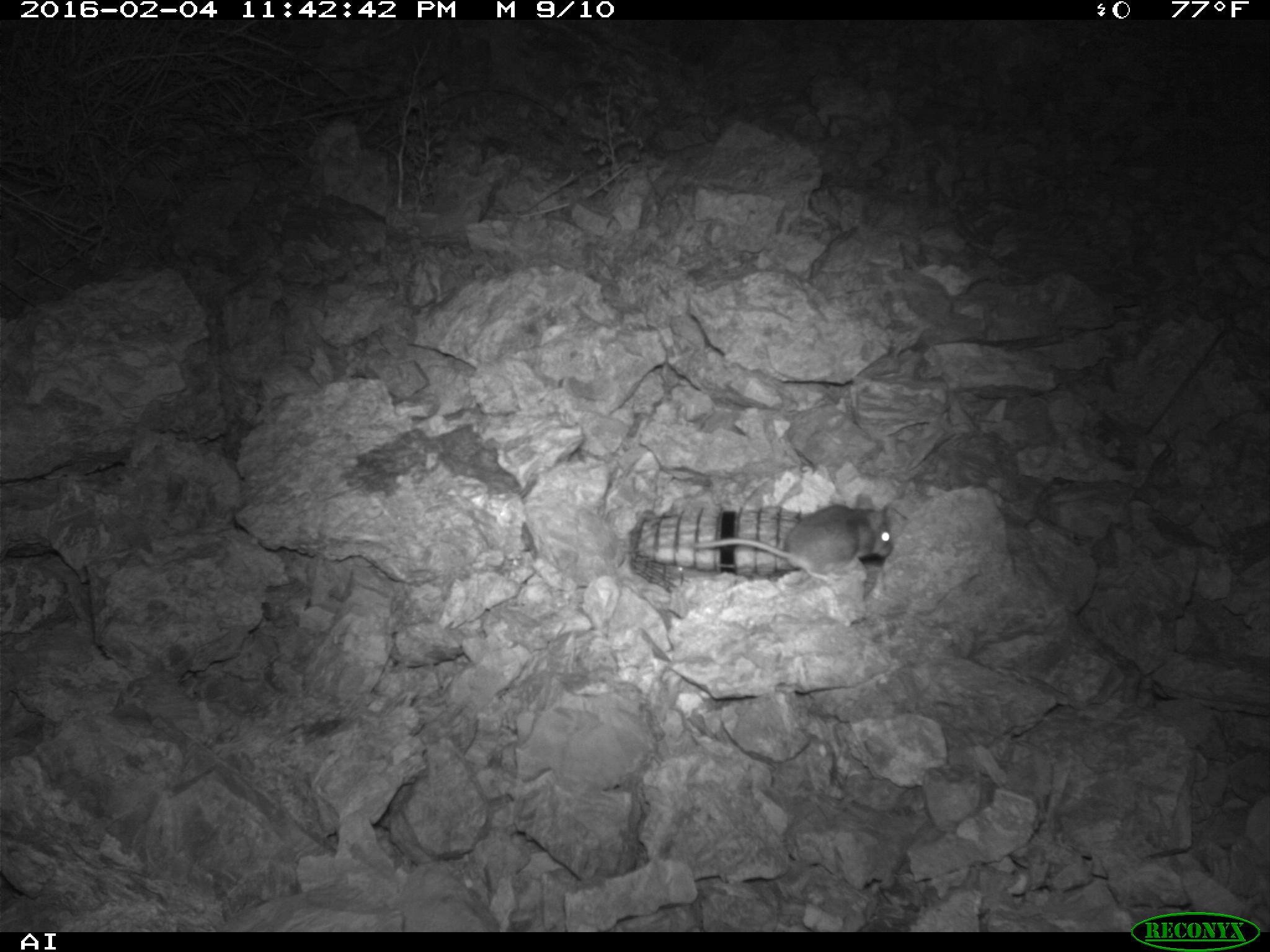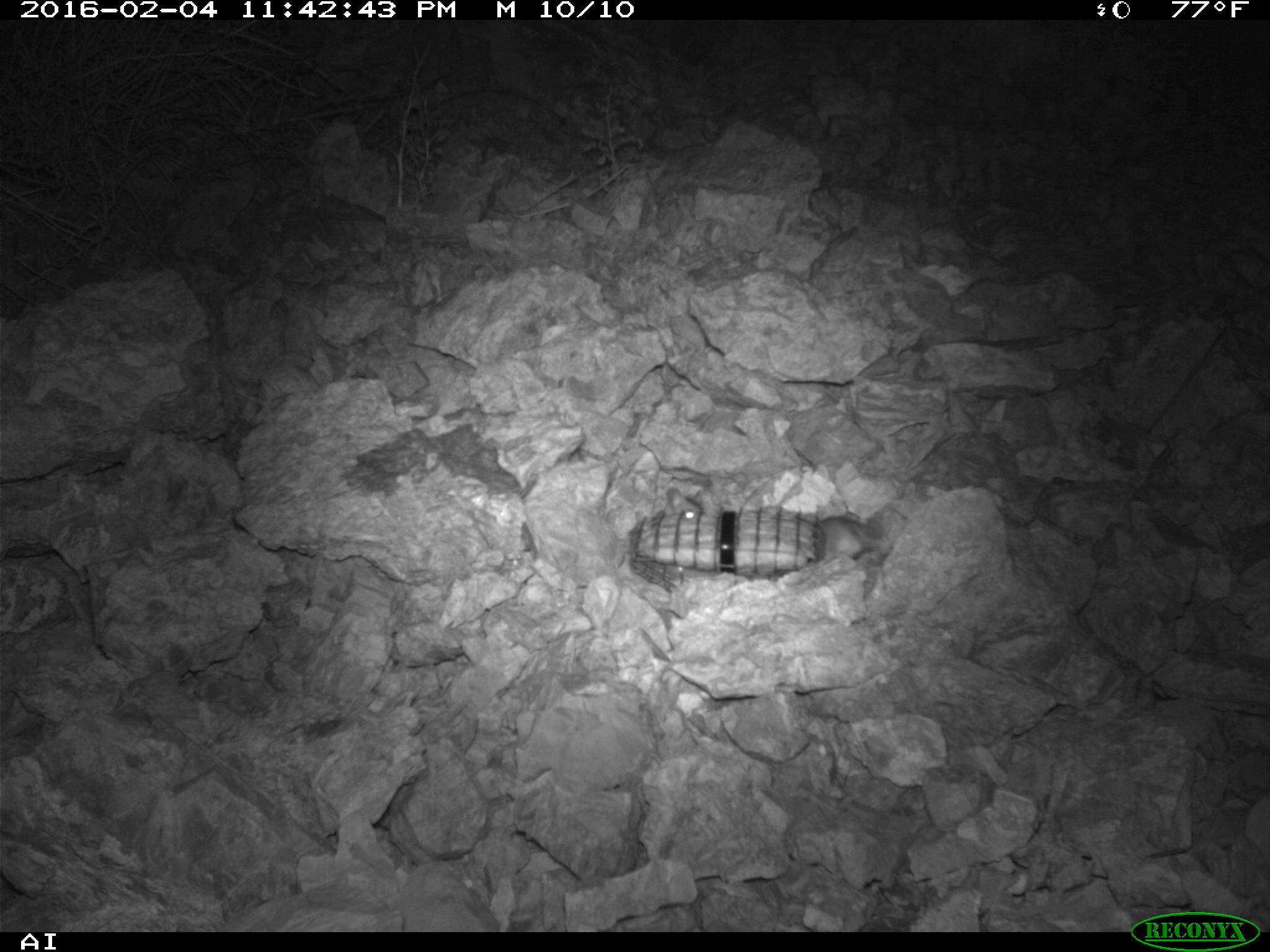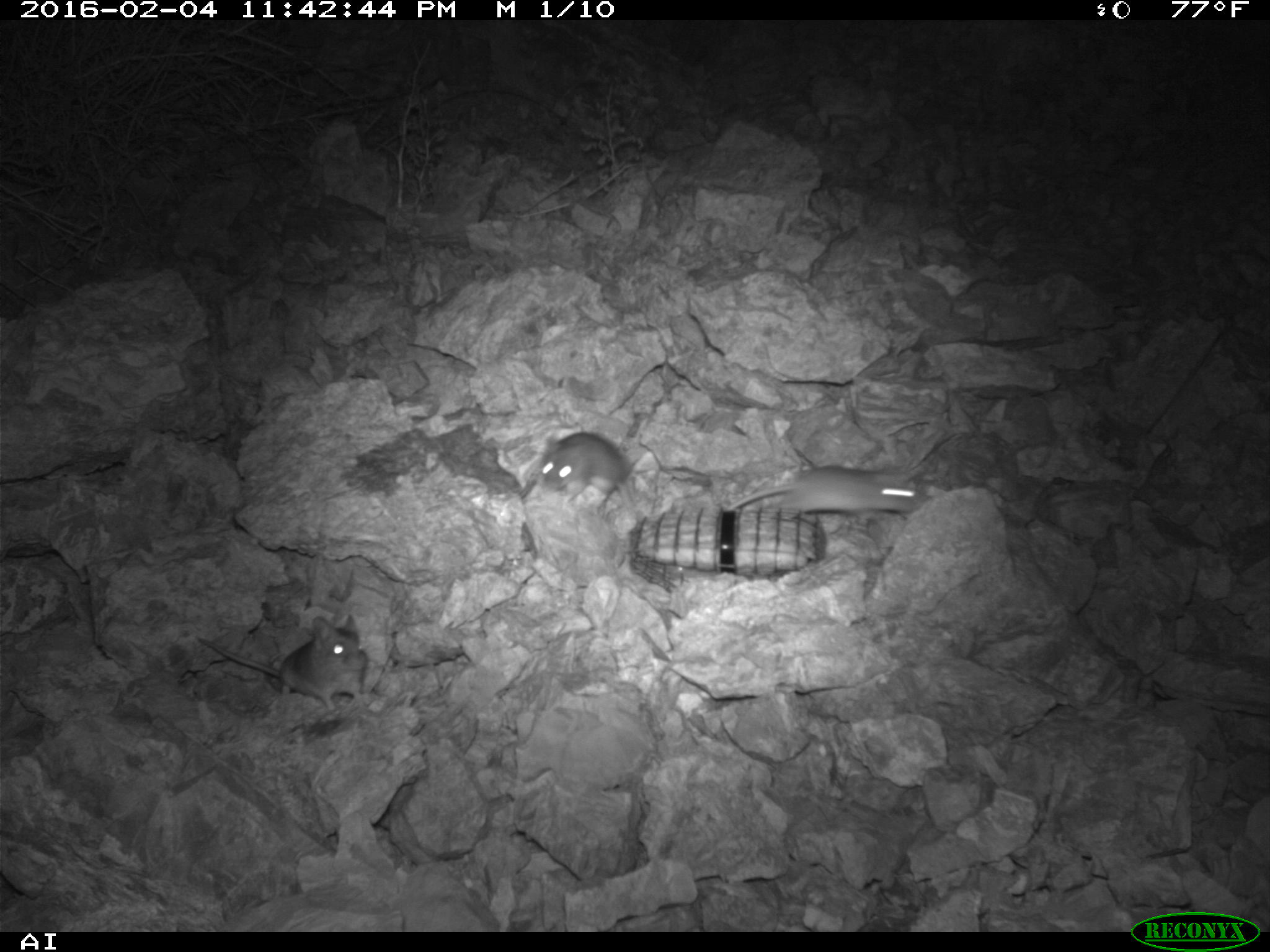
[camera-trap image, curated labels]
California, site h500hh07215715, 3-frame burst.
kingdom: Animalia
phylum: Chordata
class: Mammalia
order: Rodentia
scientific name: Rodentia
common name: rodent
Rodent (Rodentia).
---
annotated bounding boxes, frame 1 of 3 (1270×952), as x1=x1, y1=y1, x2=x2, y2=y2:
rodent: x1=688, y1=494, x2=892, y2=582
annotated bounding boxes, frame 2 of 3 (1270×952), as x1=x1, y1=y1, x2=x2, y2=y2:
rodent: x1=810, y1=513, x2=882, y2=561; x1=664, y1=488, x2=704, y2=522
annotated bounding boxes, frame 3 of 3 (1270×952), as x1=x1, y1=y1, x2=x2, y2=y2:
rodent: x1=192, y1=614, x2=368, y2=712; x1=724, y1=465, x2=921, y2=513; x1=541, y1=432, x2=639, y2=516